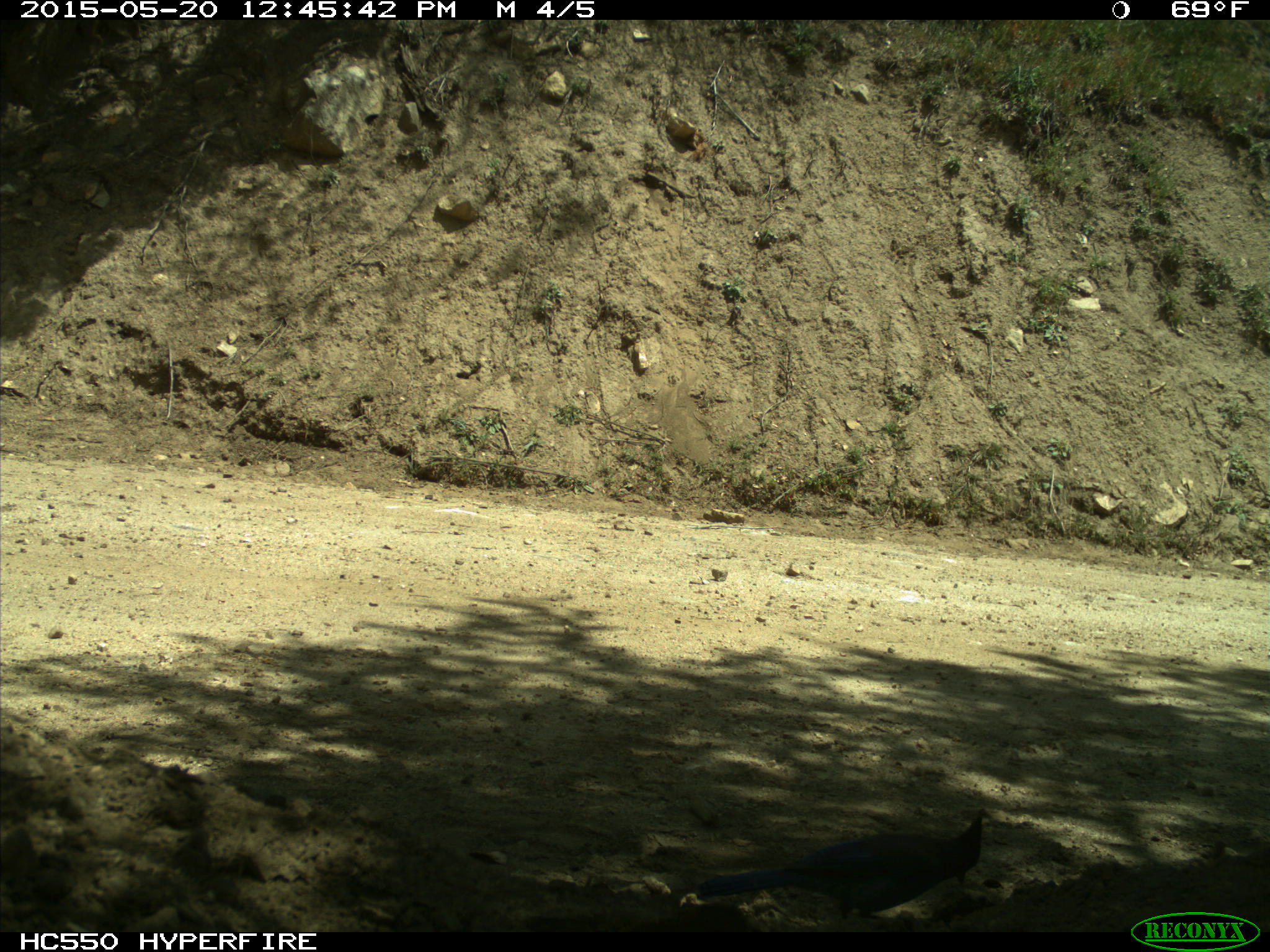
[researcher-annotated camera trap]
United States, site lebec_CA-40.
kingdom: Animalia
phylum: Chordata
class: Aves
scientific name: Aves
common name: birds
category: unidentified bird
Unidentified bird (birds) (Aves).